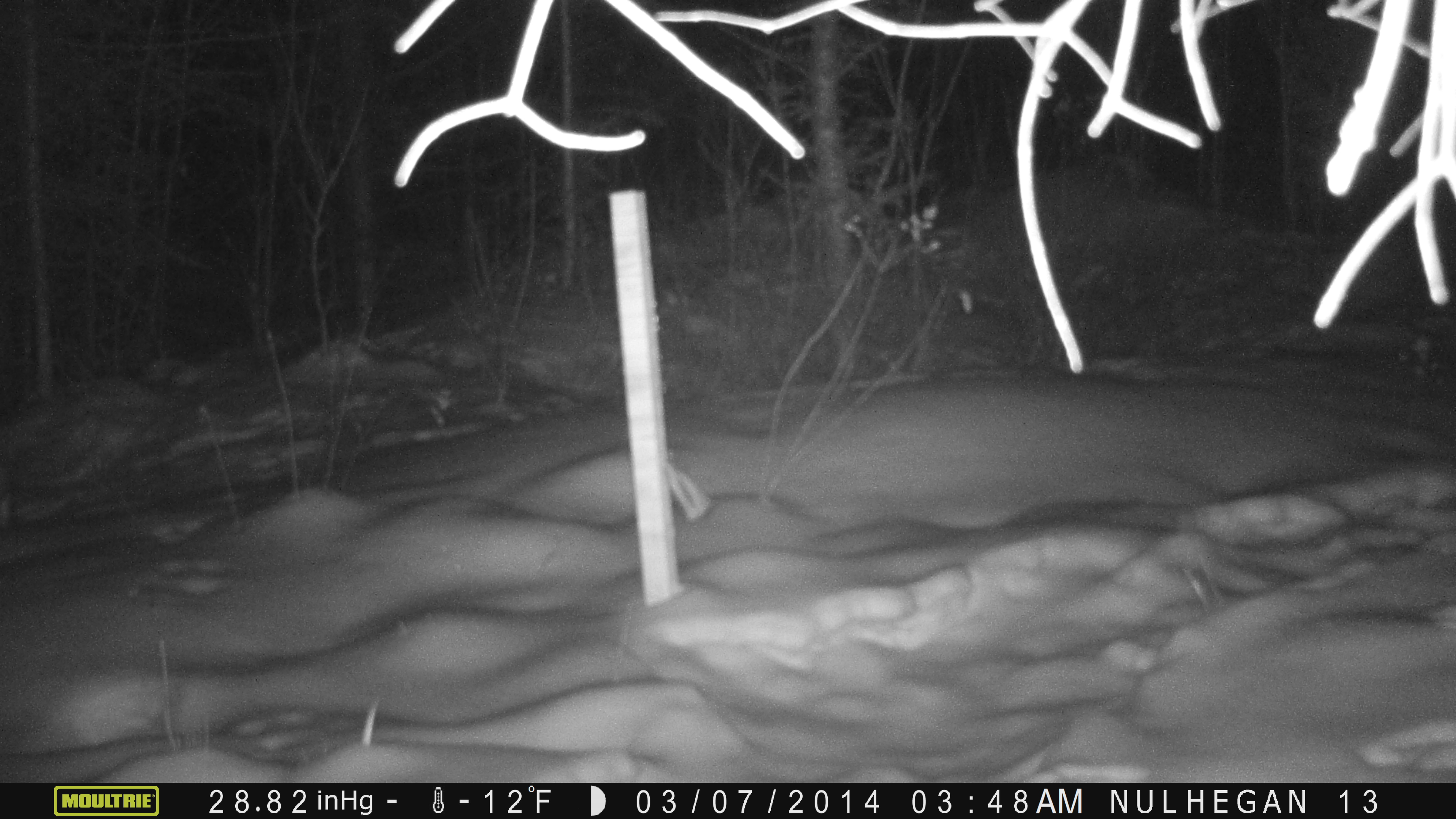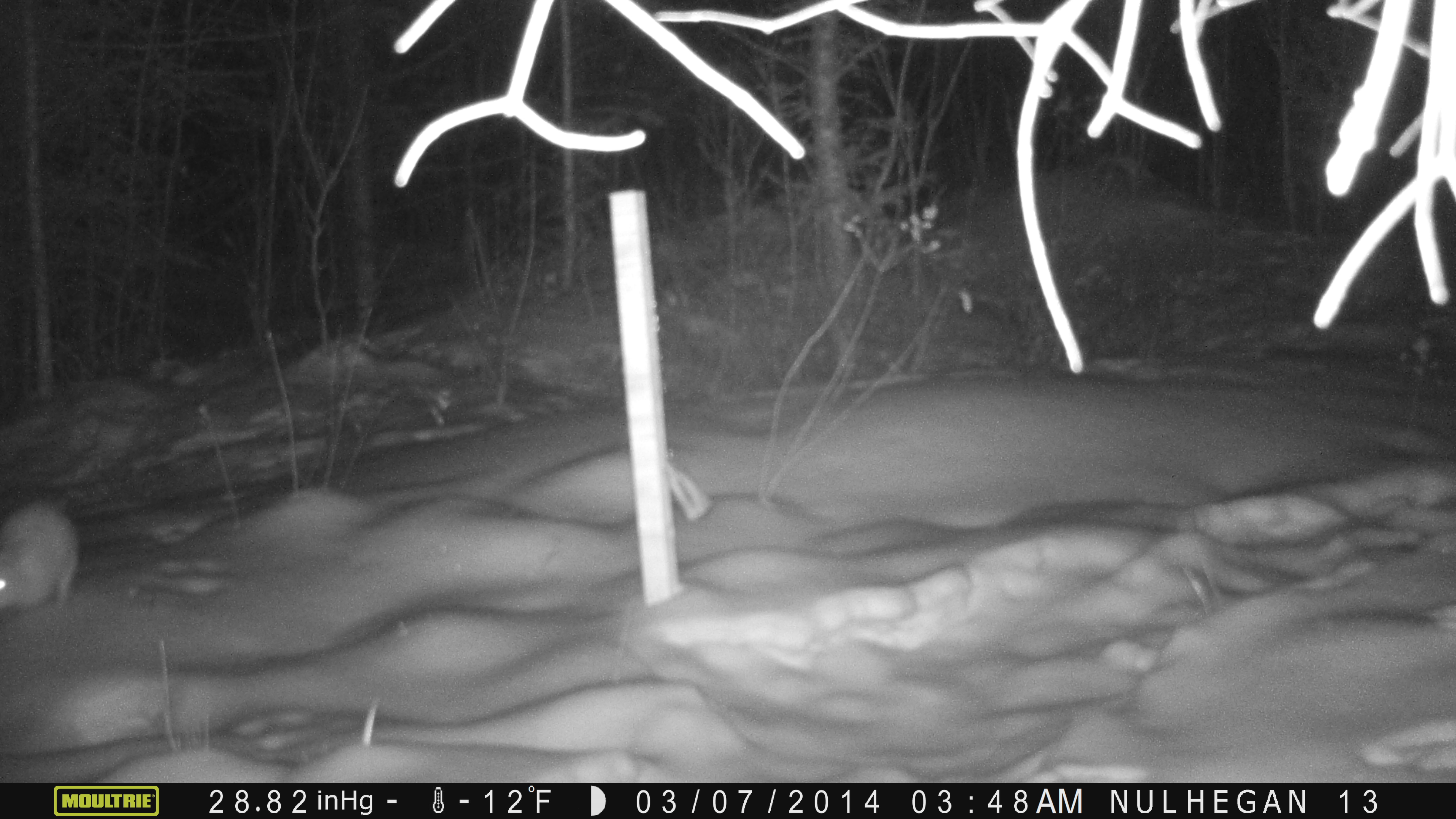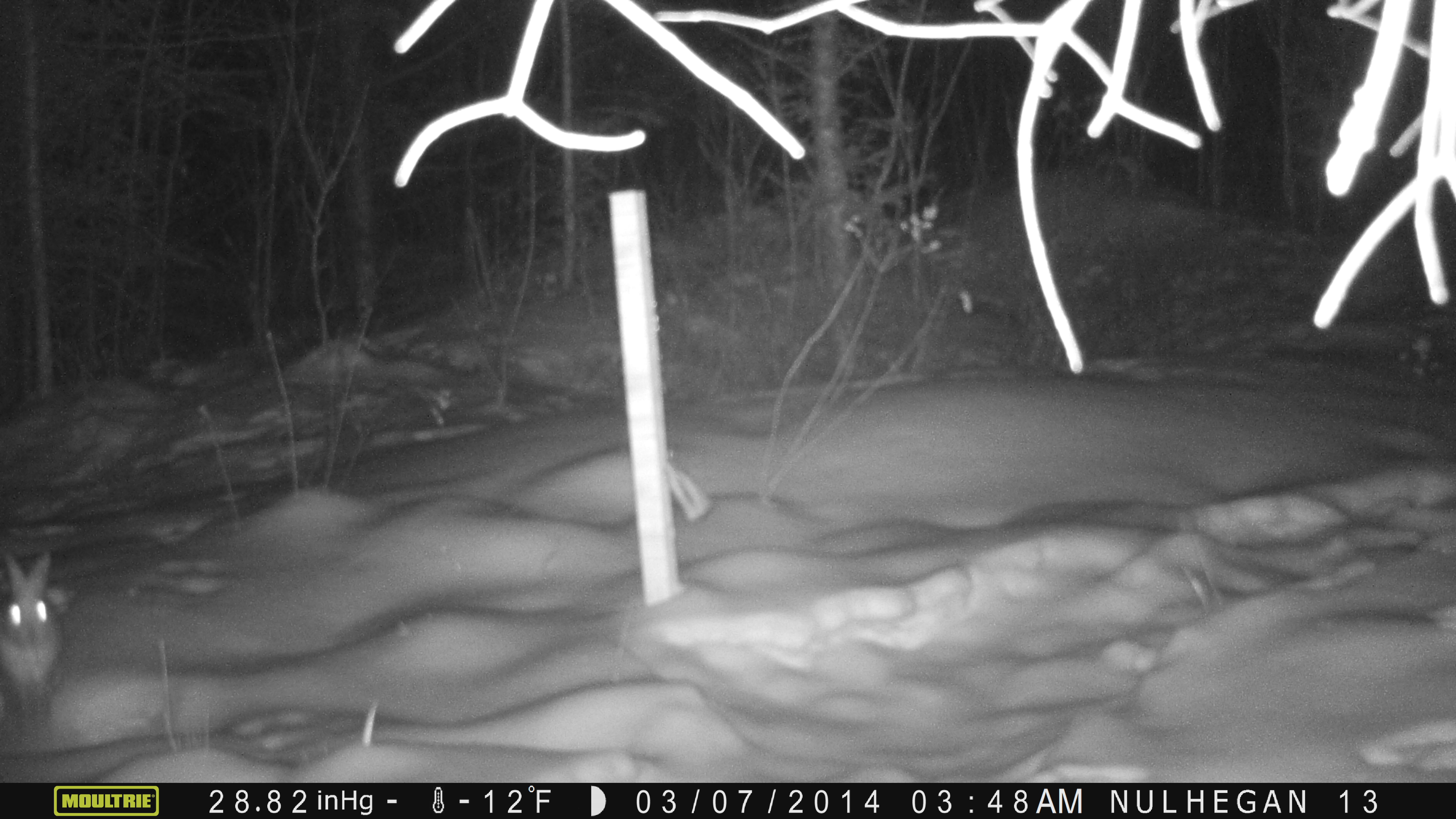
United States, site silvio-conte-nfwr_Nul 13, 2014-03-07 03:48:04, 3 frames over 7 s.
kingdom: Animalia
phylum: Chordata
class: Mammalia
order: Lagomorpha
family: Leporidae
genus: Lepus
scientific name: Lepus americanus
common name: snowshoe hare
Snowshoe hare (Lepus americanus).